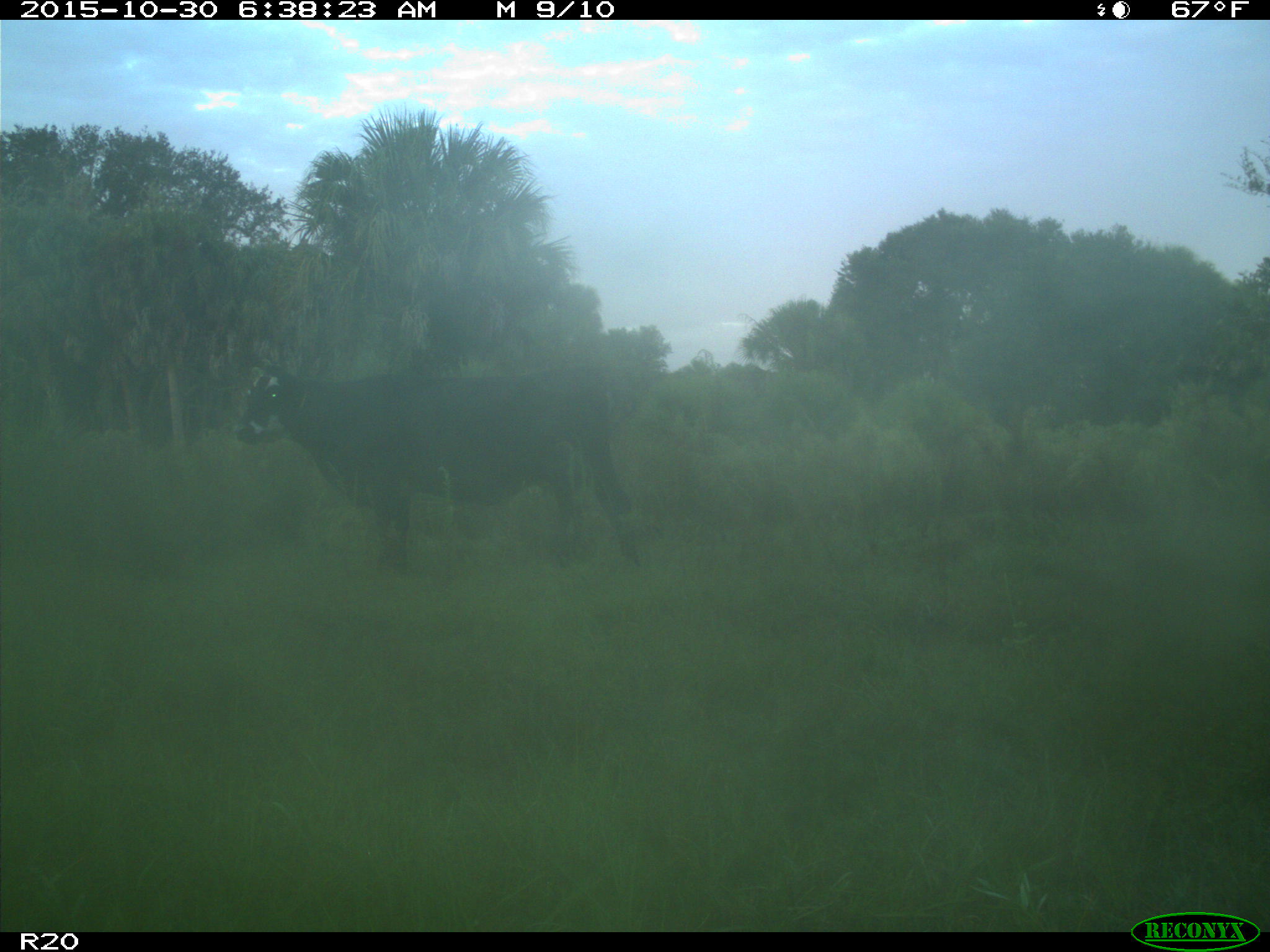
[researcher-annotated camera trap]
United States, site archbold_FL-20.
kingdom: Animalia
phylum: Chordata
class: Mammalia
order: Artiodactyla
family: Bovidae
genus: Bos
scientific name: Bos taurus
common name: domestic cow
Bos taurus (domestic cow).